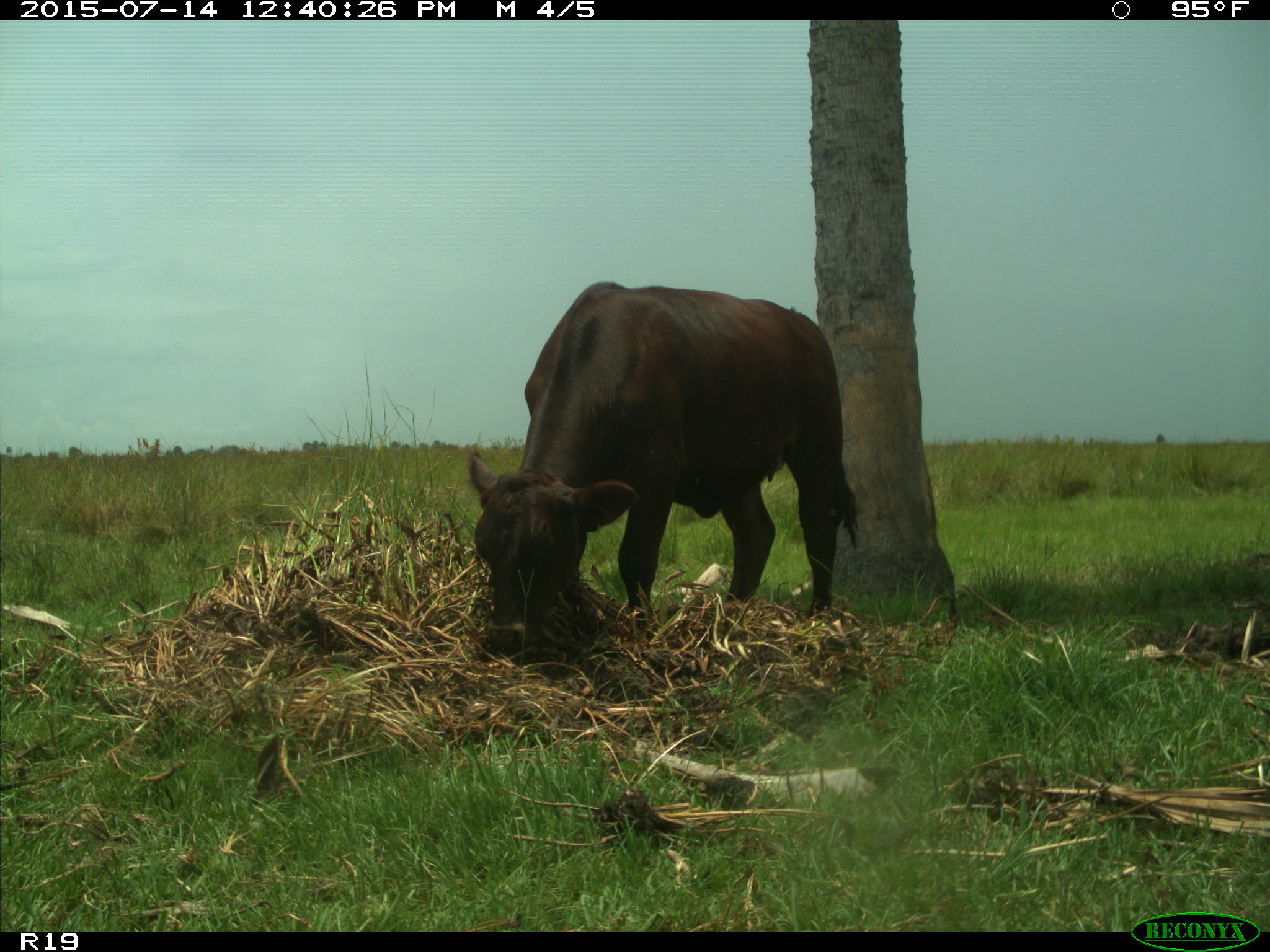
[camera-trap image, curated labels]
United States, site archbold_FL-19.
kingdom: Animalia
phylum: Chordata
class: Mammalia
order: Artiodactyla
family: Bovidae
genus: Bos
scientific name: Bos taurus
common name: domestic cow